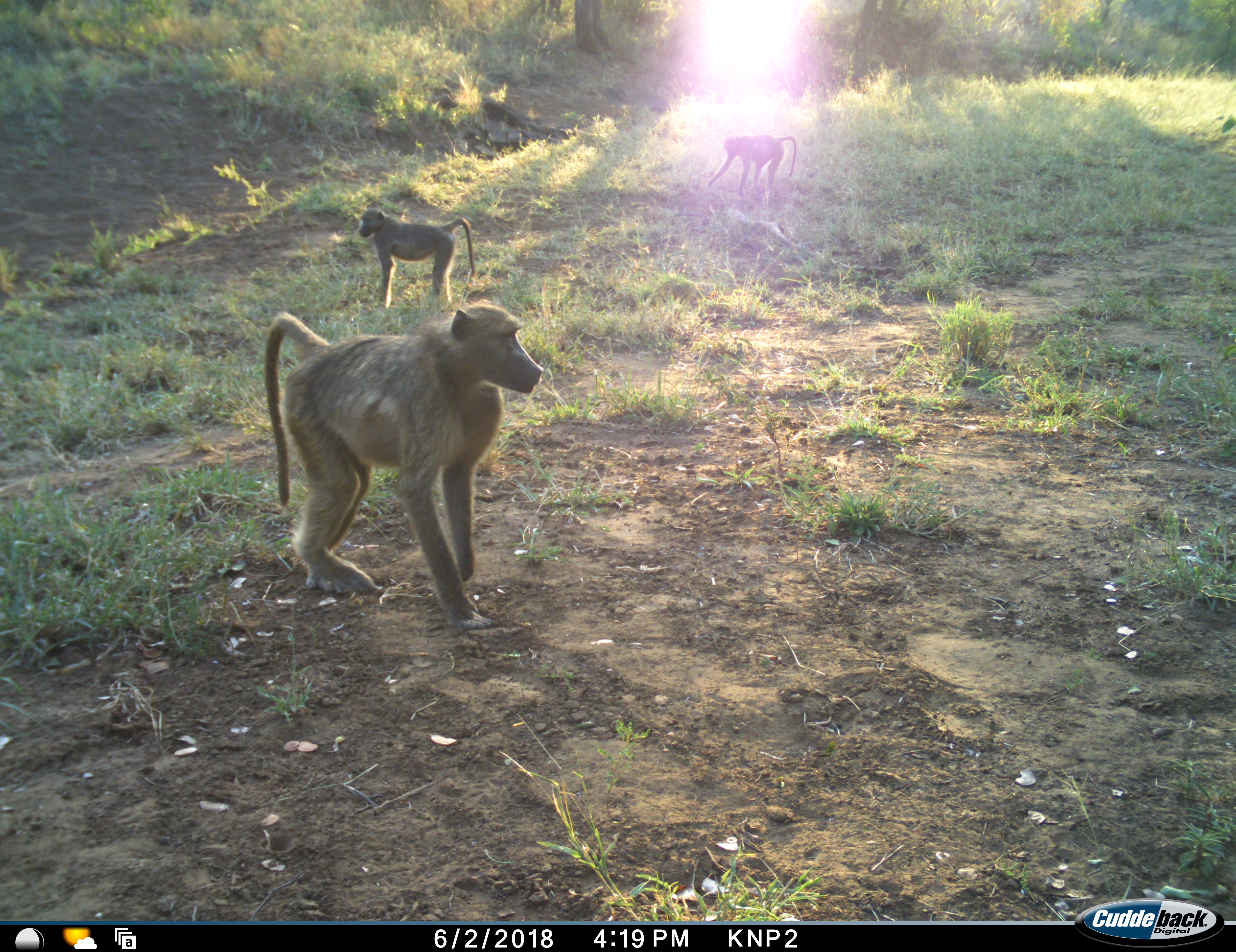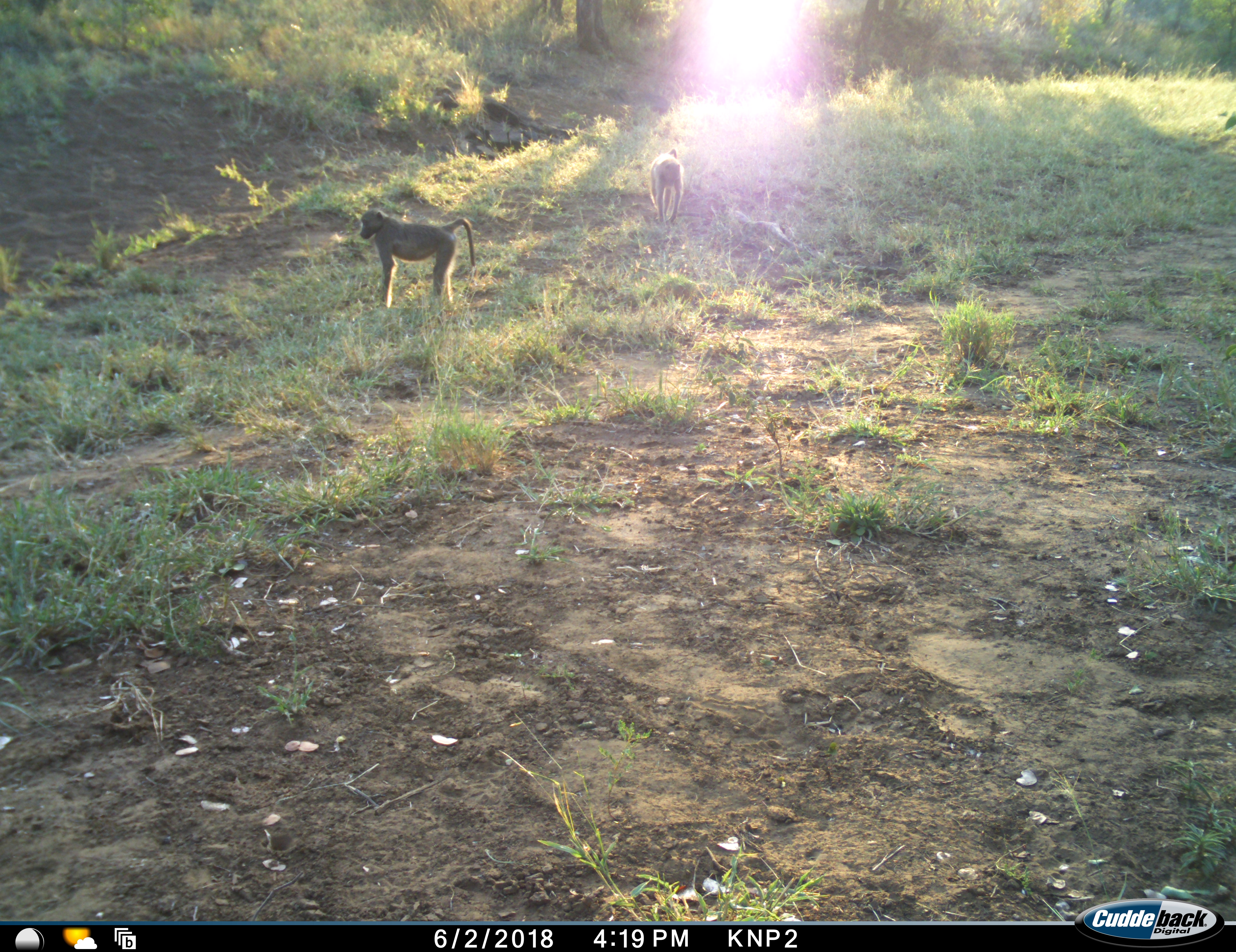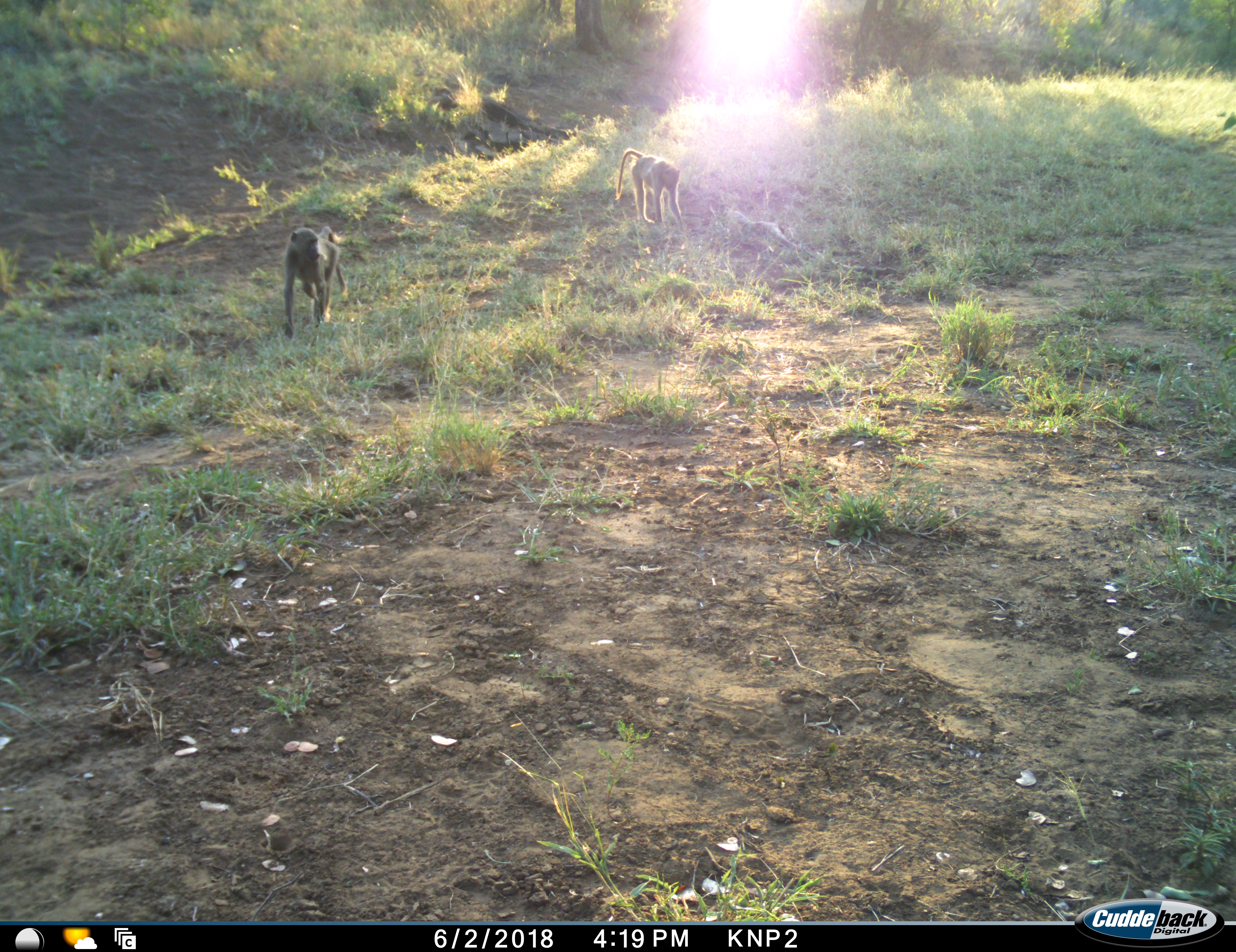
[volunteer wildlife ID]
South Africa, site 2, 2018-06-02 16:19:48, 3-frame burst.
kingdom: Animalia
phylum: Chordata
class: Mammalia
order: Primates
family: Cercopithecidae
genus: Papio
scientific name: Papio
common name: baboon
Baboon (Papio), count 3. Behavior (volunteer vote fractions): standing 50%, resting 0%, moving 100%, interacting 0%. Young present (vote fraction): 40%. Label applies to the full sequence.